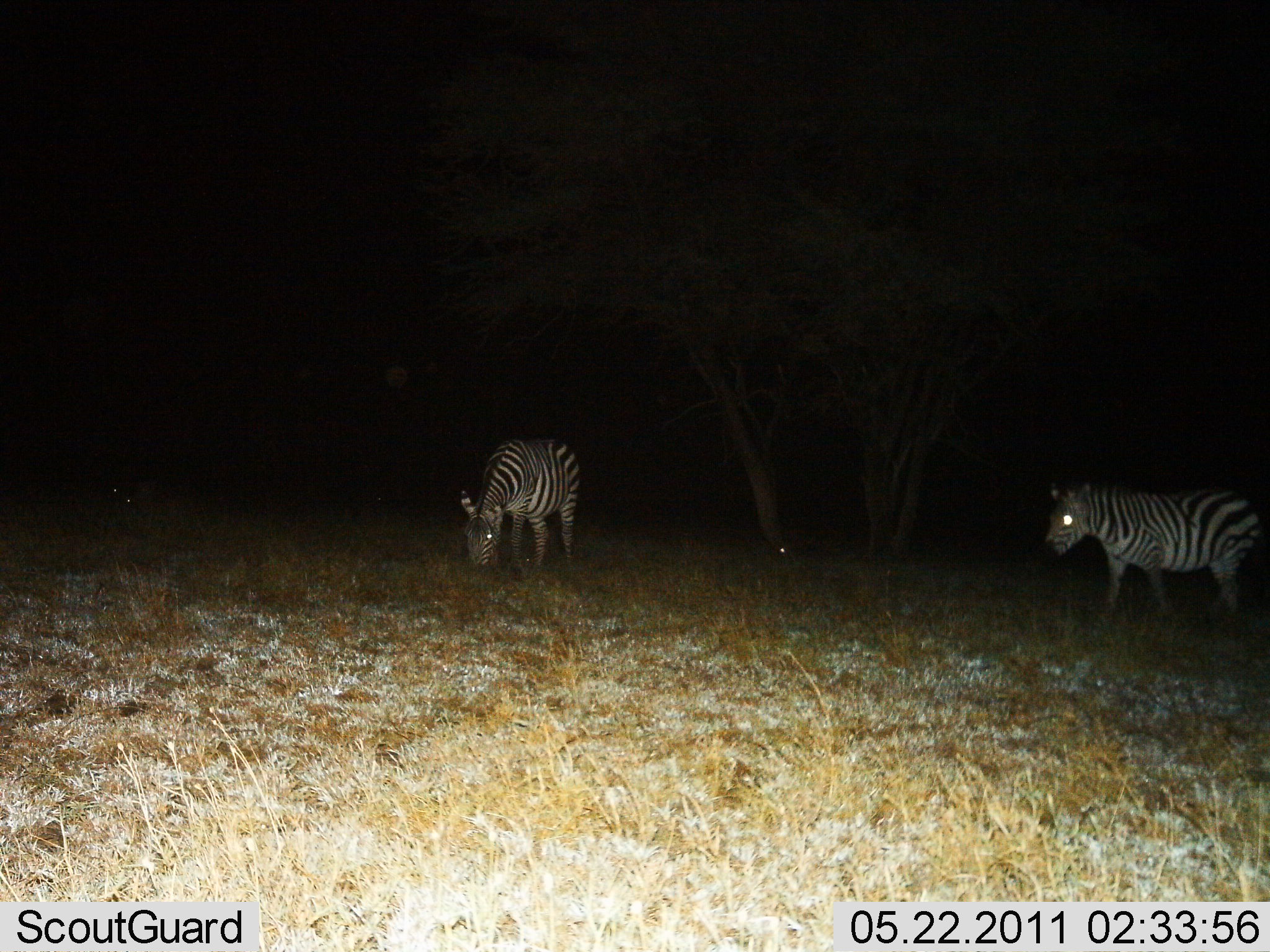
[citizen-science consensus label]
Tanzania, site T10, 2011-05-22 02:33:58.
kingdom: Animalia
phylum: Chordata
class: Mammalia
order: Perissodactyla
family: Equidae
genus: Equus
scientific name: Equus quagga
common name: plains zebra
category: zebra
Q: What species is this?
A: Zebra (plains zebra) (Equus quagga).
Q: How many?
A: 2.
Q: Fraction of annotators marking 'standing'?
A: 58%.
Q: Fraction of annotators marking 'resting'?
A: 0%.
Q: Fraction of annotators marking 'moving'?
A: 25%.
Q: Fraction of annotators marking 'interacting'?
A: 0%.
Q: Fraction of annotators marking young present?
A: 0%.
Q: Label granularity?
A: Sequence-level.